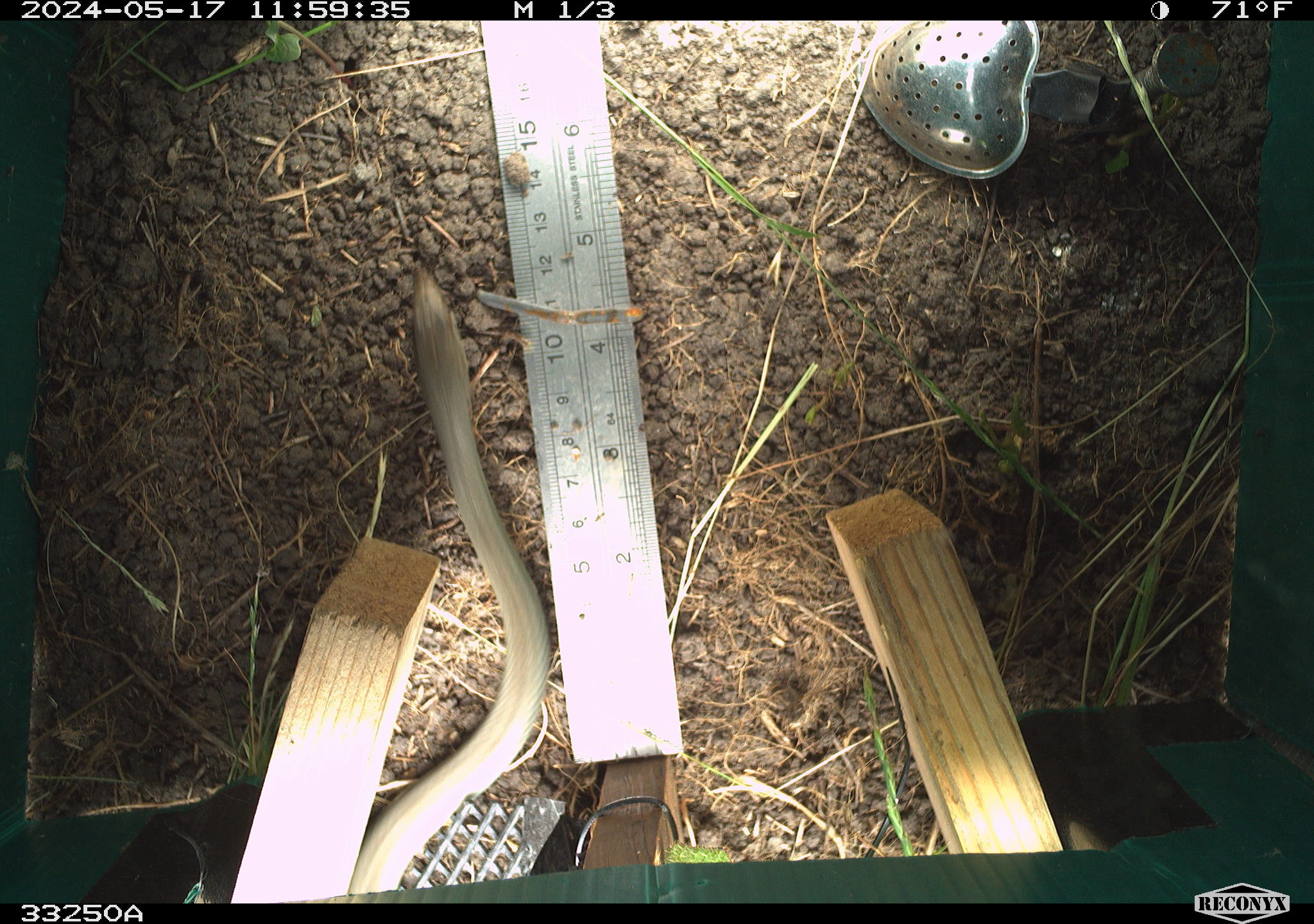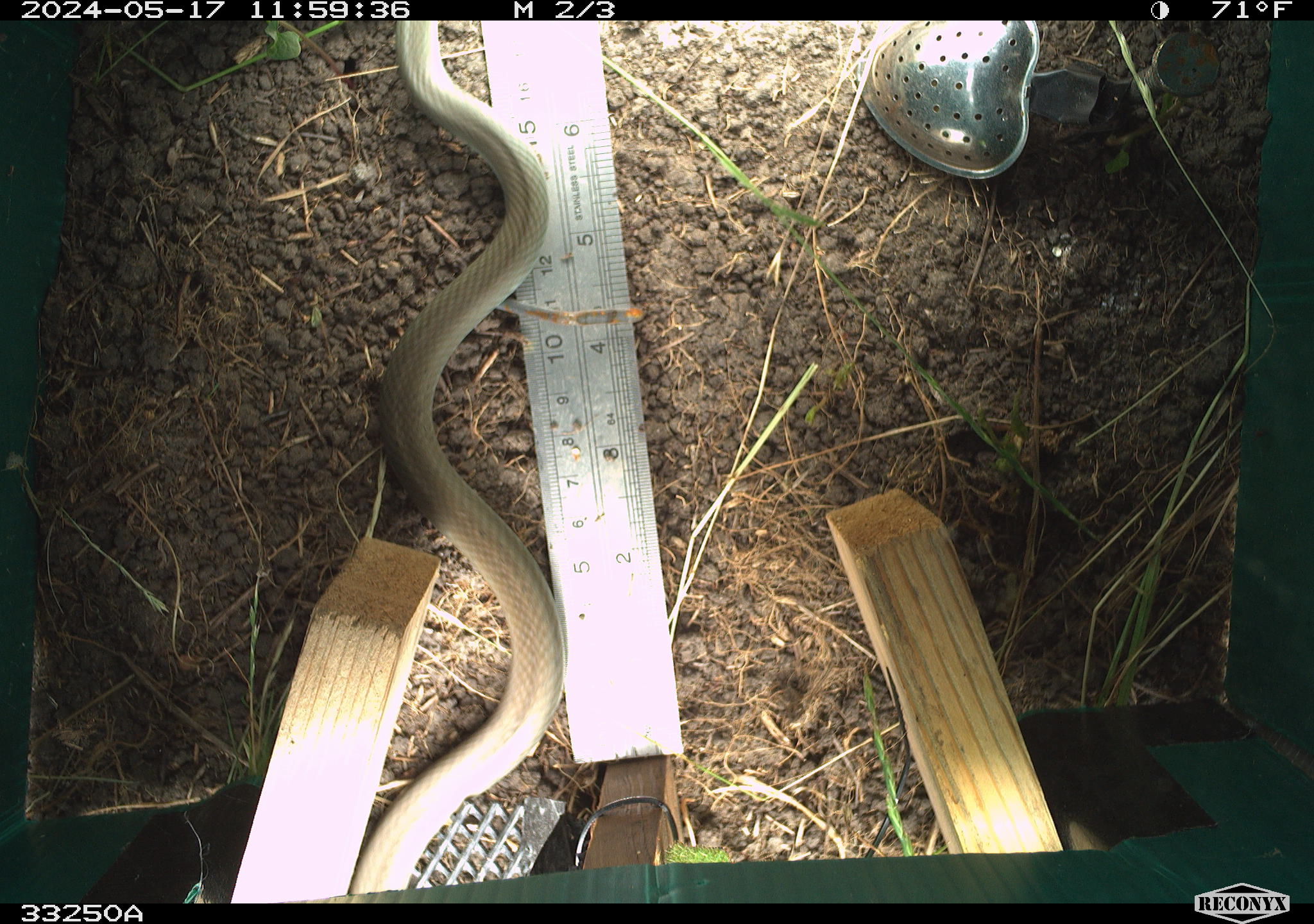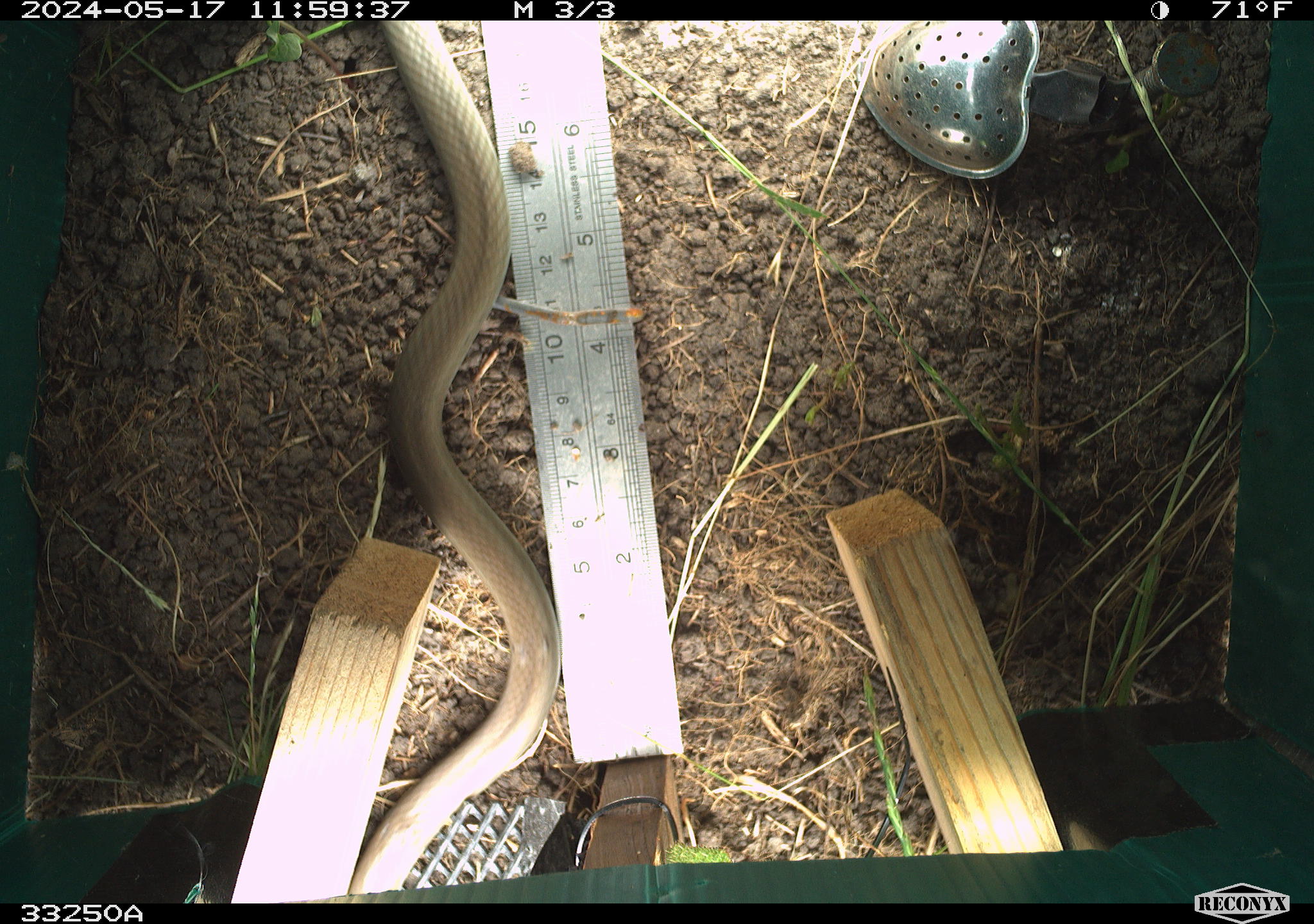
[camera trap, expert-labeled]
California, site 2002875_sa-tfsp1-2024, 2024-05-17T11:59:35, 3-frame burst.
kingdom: Animalia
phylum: Chordata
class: Reptilia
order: Squamata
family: Colubridae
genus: Coluber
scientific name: Coluber constrictor mormon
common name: western yellow-bellied racer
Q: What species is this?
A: Western yellow-bellied racer (Coluber constrictor mormon).